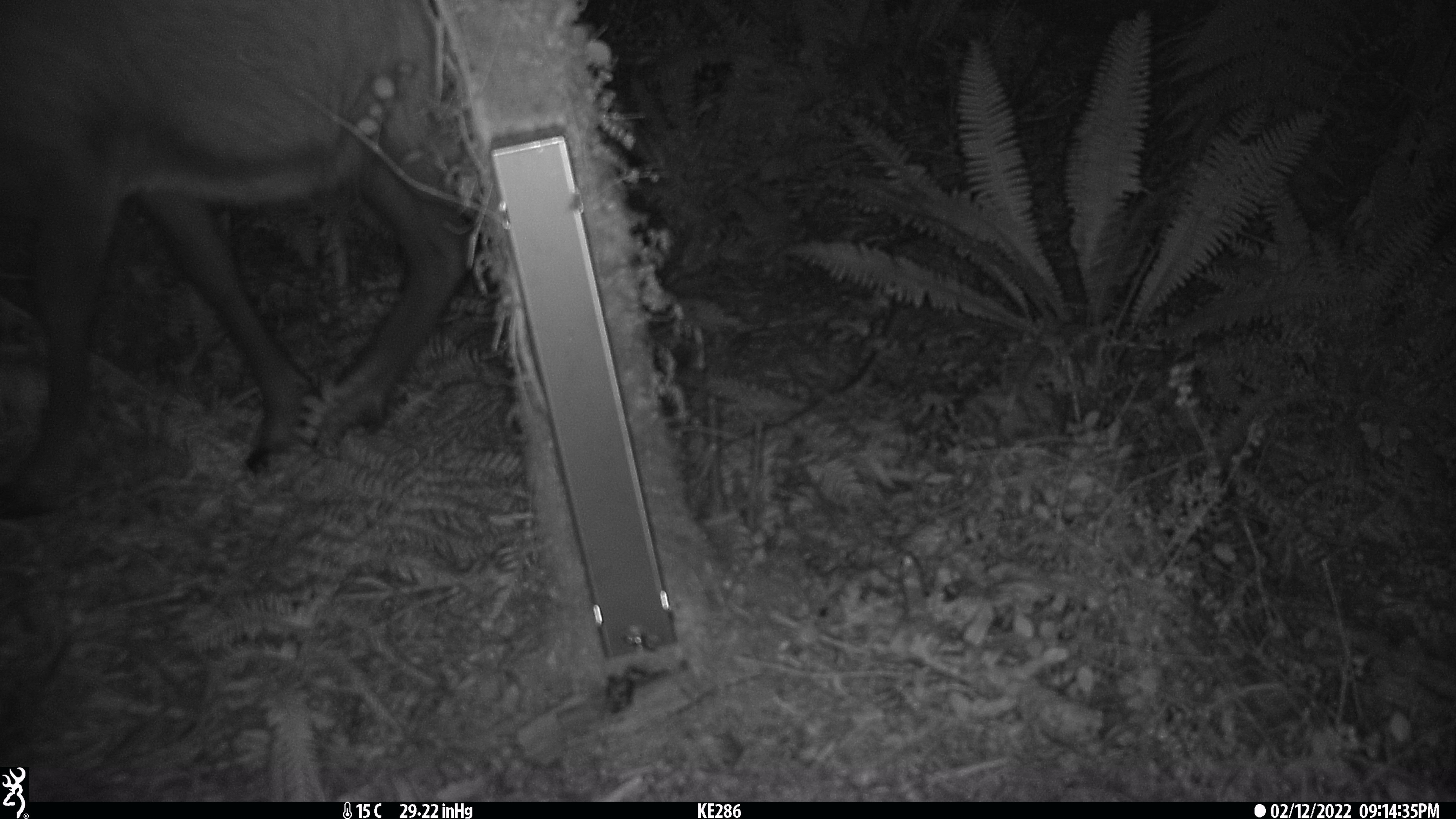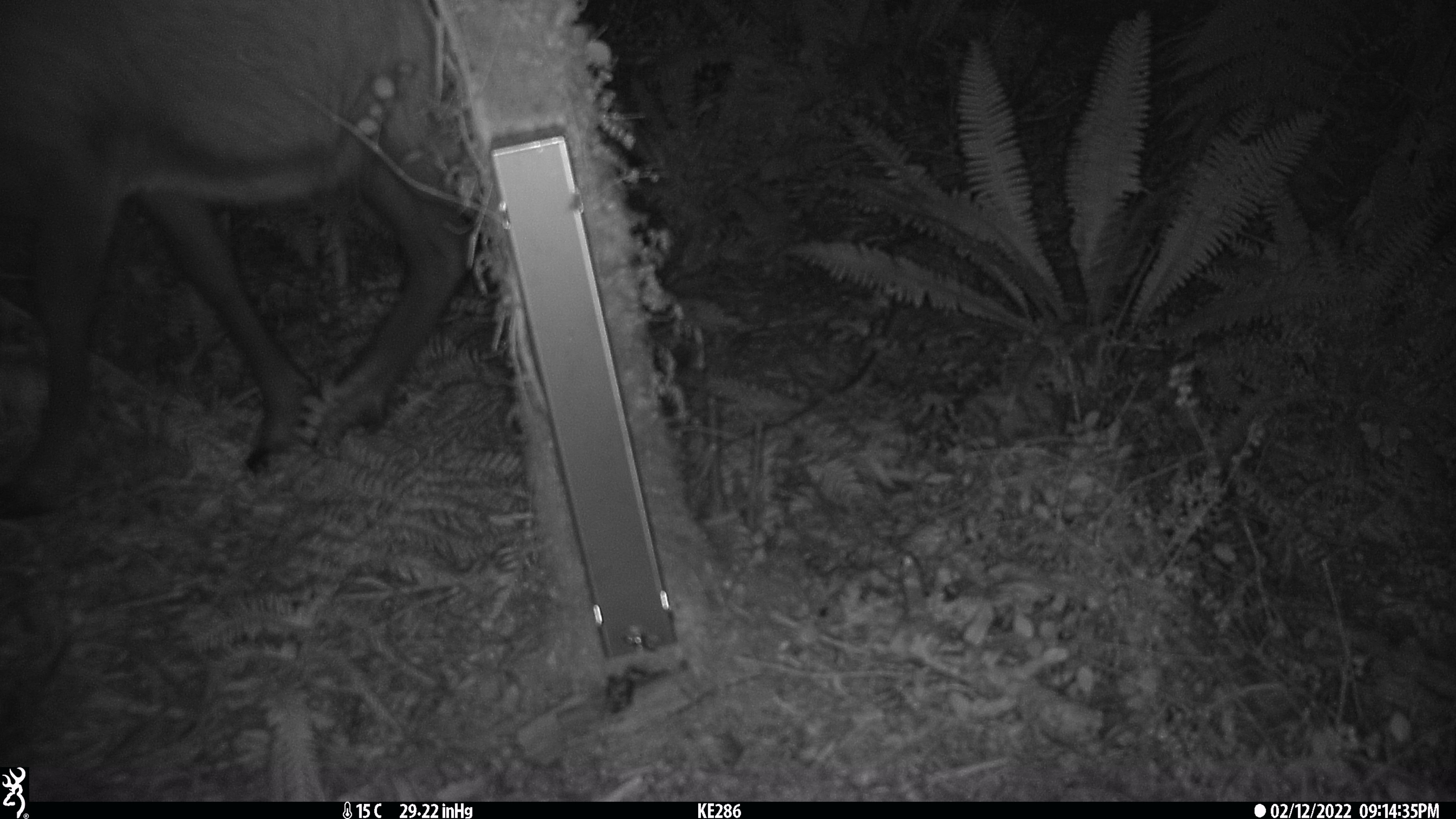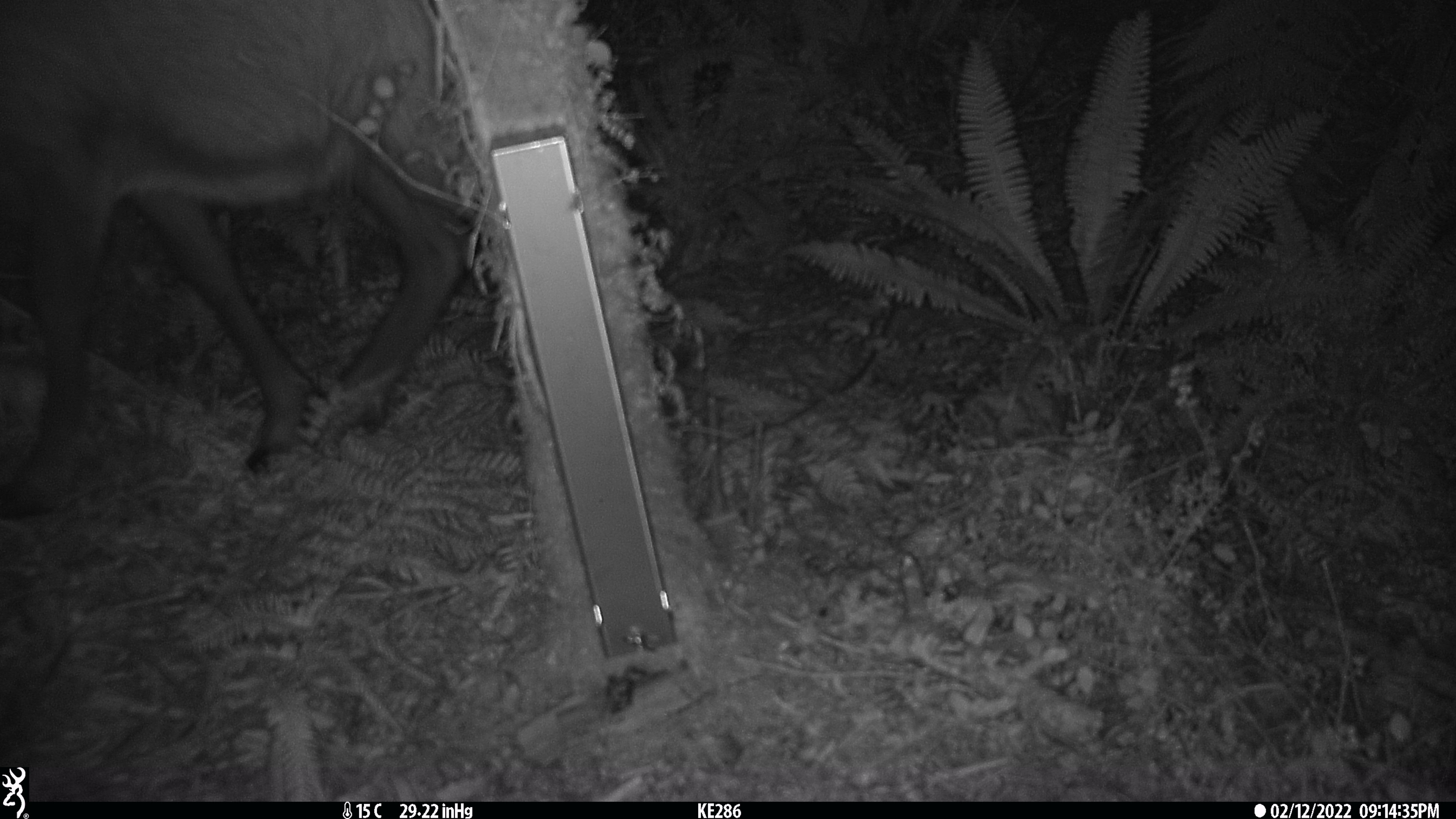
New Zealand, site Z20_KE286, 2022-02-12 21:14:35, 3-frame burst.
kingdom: Animalia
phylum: Chordata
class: Mammalia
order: Artiodactyla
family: Bovidae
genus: Rupicapra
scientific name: Rupicapra rupicapra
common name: alpine chamois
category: chamois